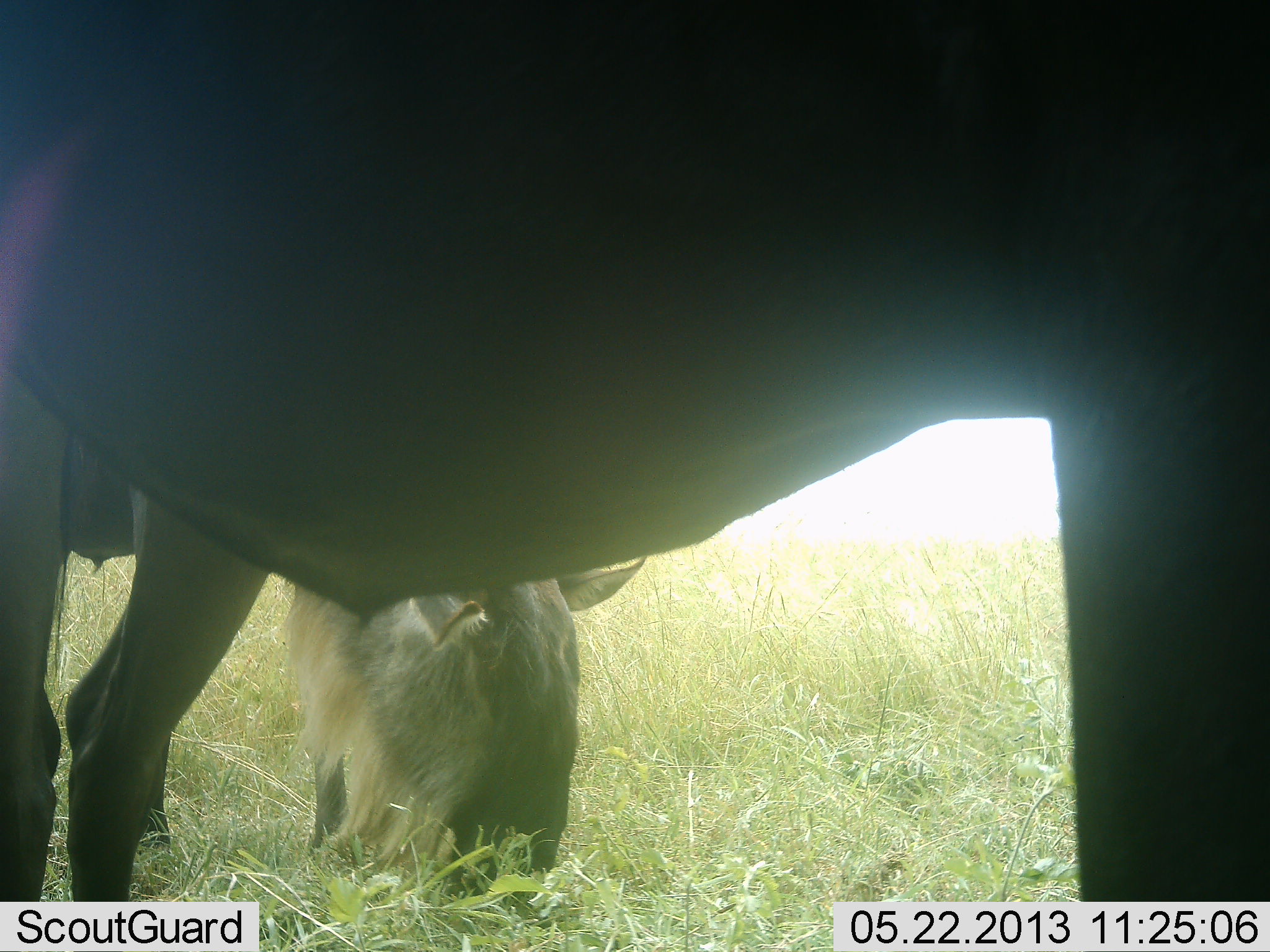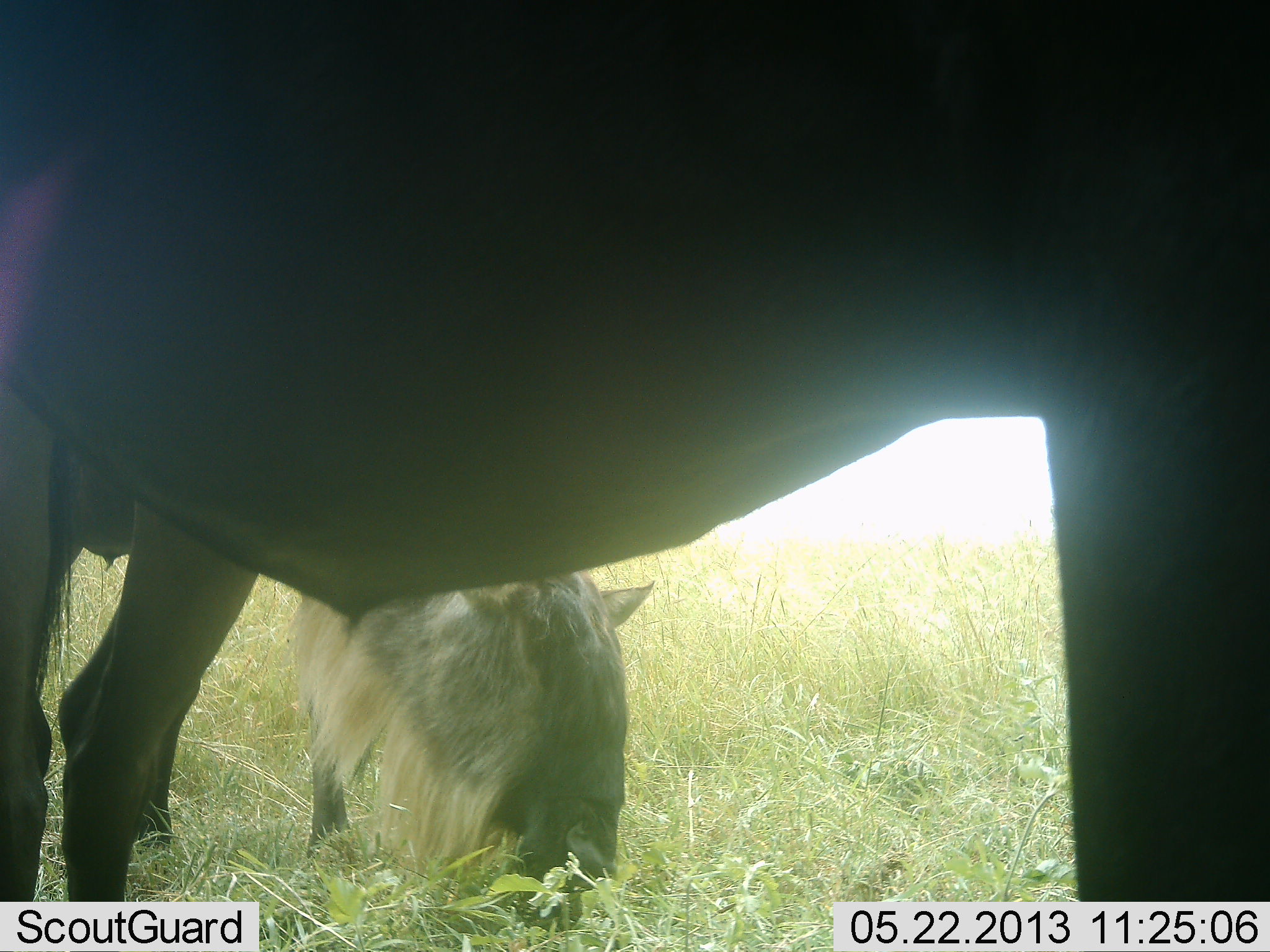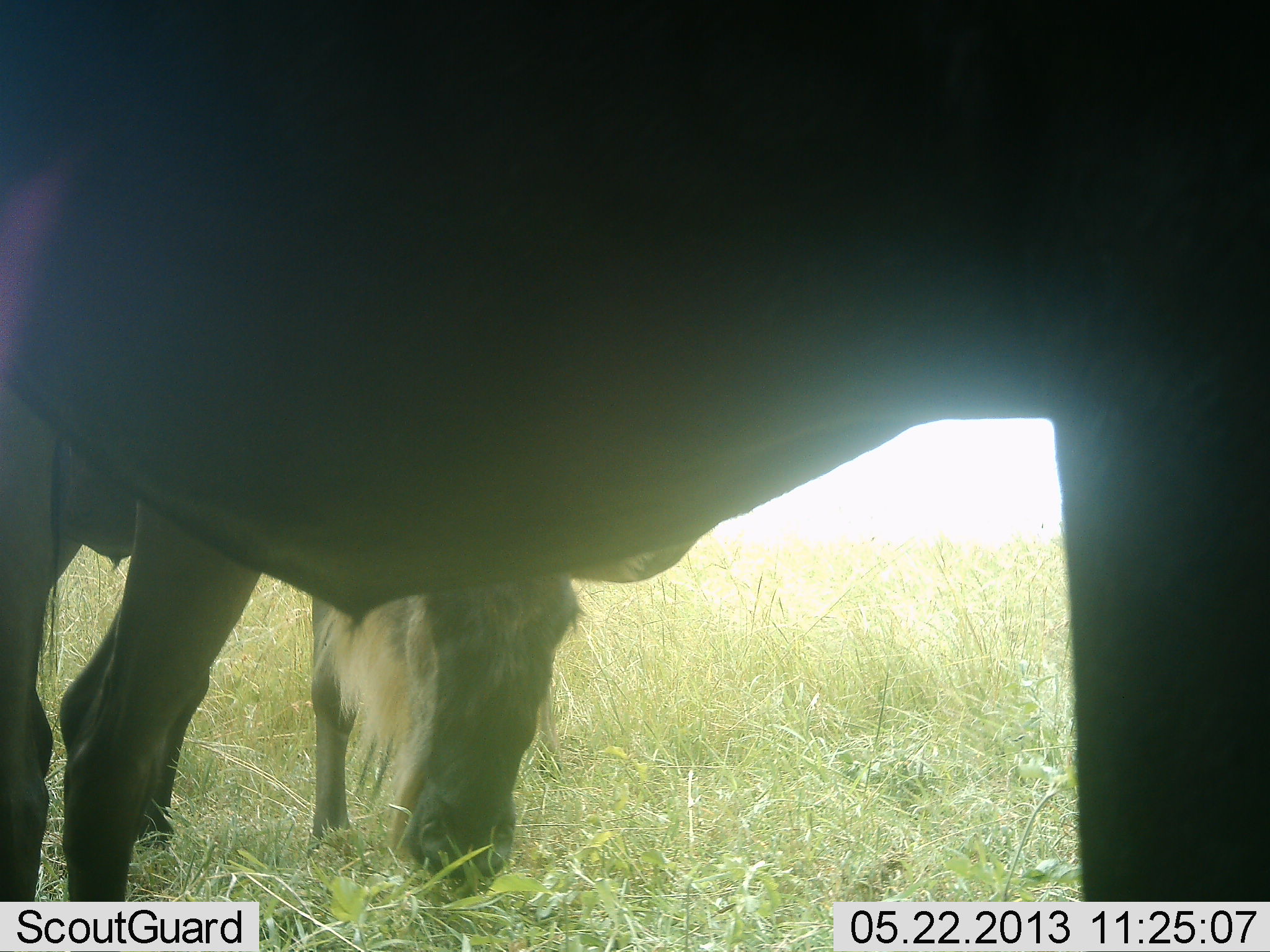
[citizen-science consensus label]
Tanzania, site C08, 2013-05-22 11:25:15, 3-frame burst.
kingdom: Animalia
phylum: Chordata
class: Mammalia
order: Artiodactyla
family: Bovidae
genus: Connochaetes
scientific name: Connochaetes taurinus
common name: blue wildebeest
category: wildebeest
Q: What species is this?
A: Wildebeest (blue wildebeest) (Connochaetes taurinus).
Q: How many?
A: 2.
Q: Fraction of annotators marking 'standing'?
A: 60%.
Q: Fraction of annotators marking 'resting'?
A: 0%.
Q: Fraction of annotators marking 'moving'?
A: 0%.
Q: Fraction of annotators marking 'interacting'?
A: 0%.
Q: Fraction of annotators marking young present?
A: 0%.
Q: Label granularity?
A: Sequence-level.